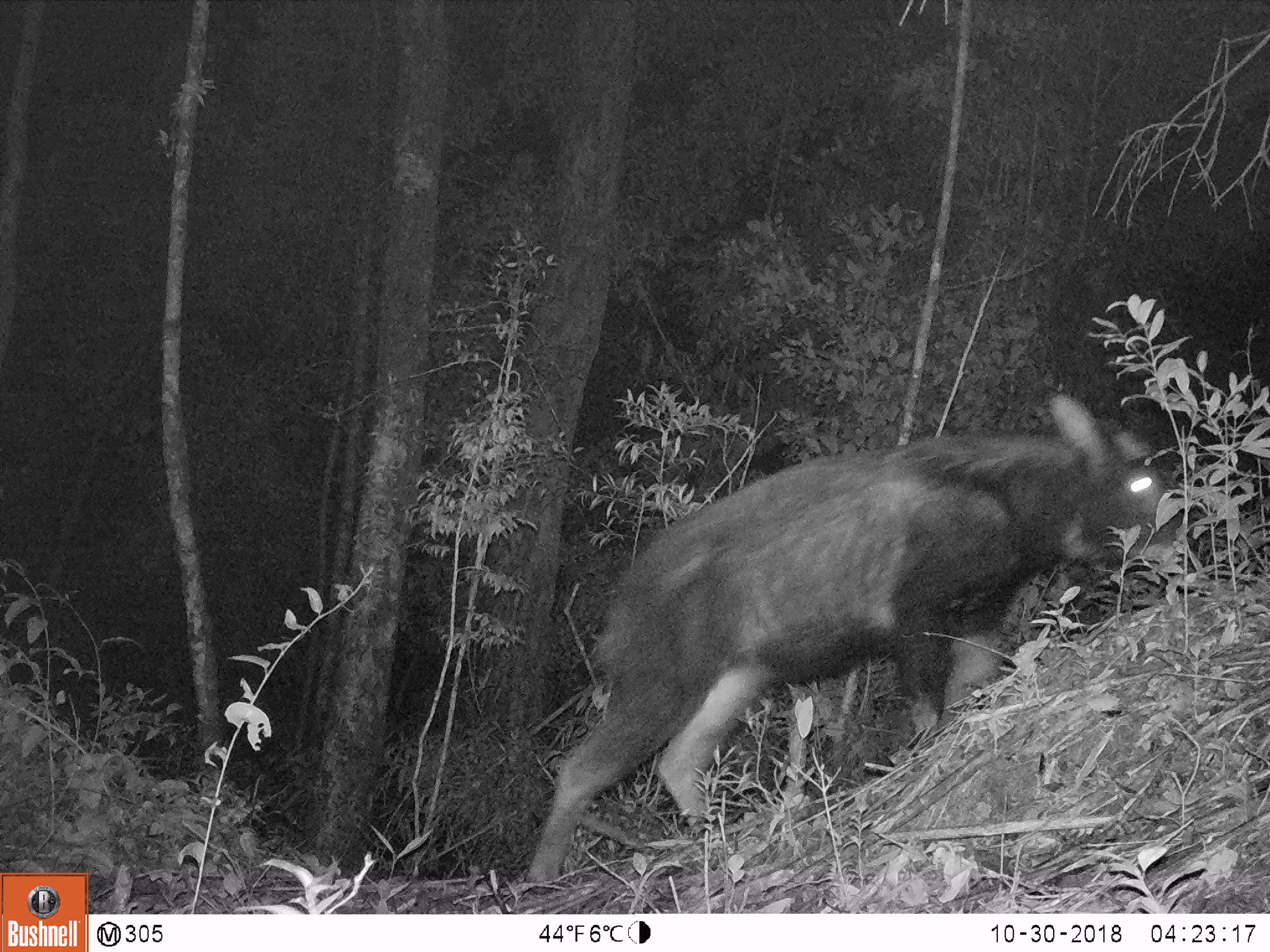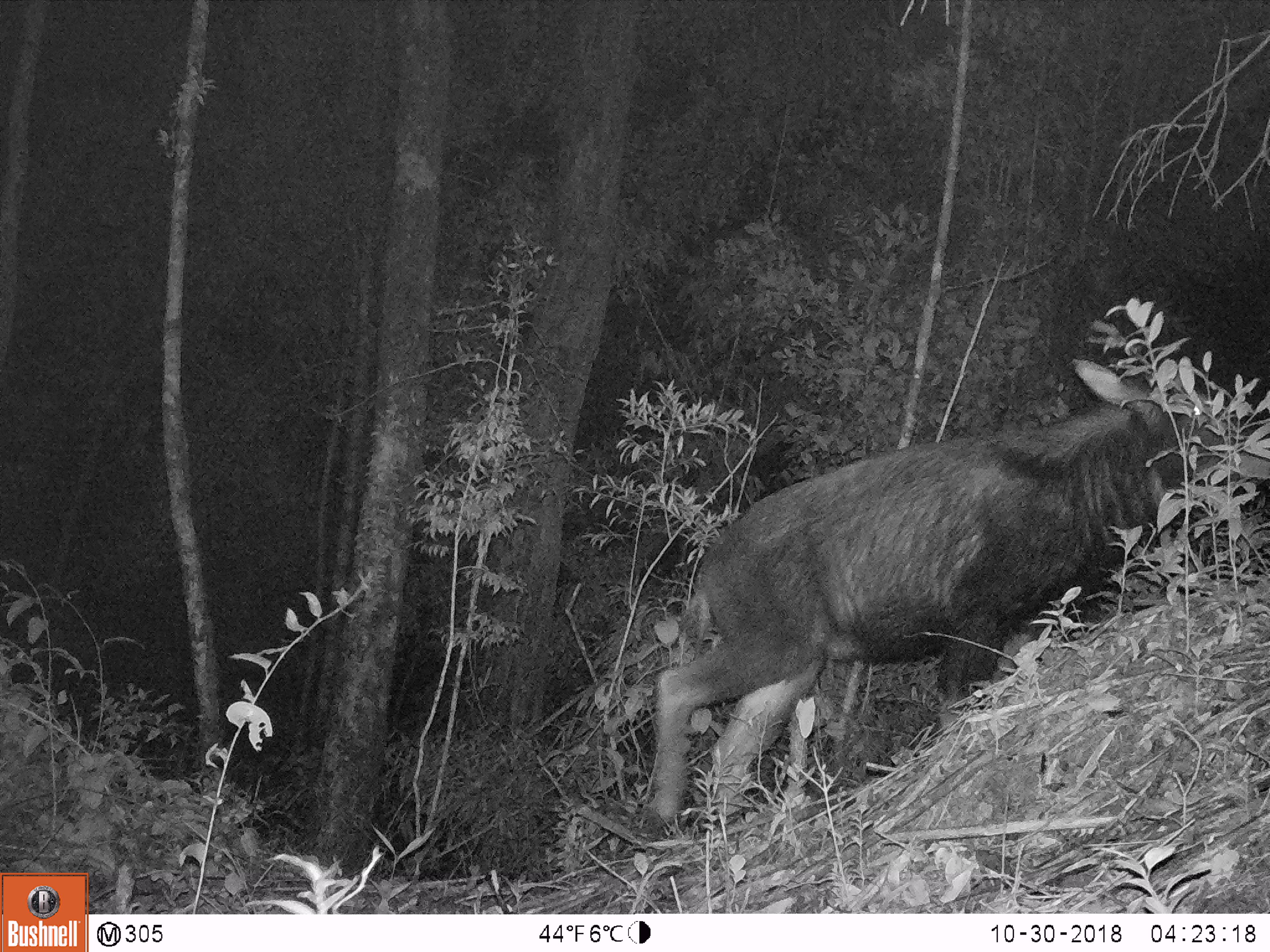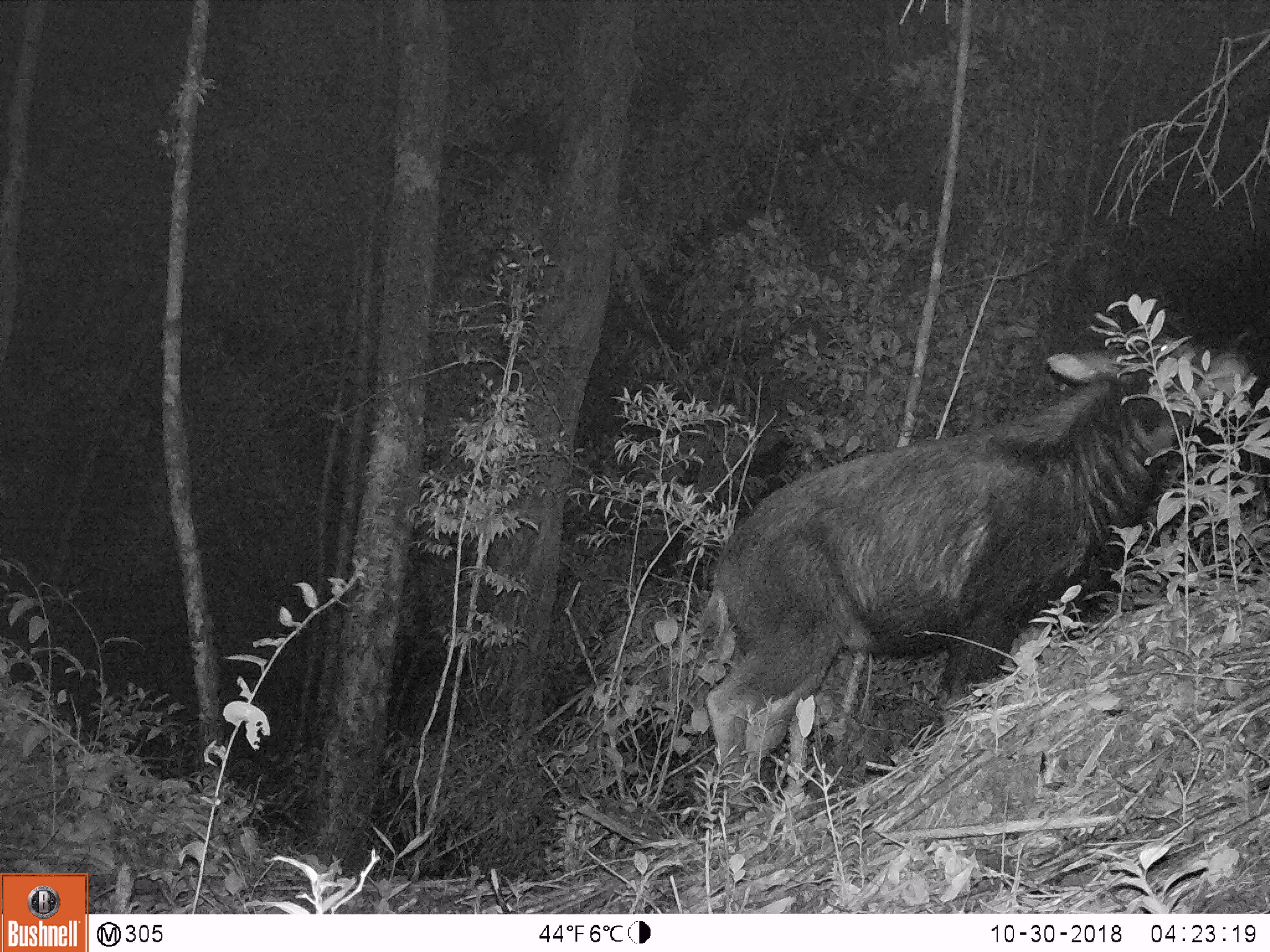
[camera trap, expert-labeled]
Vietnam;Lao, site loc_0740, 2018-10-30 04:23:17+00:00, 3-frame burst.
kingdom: Animalia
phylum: Chordata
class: Mammalia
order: Artiodactyla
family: Bovidae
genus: Capricornis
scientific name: Capricornis sumatraensis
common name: chinese serow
Chinese serow (Capricornis sumatraensis). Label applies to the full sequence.